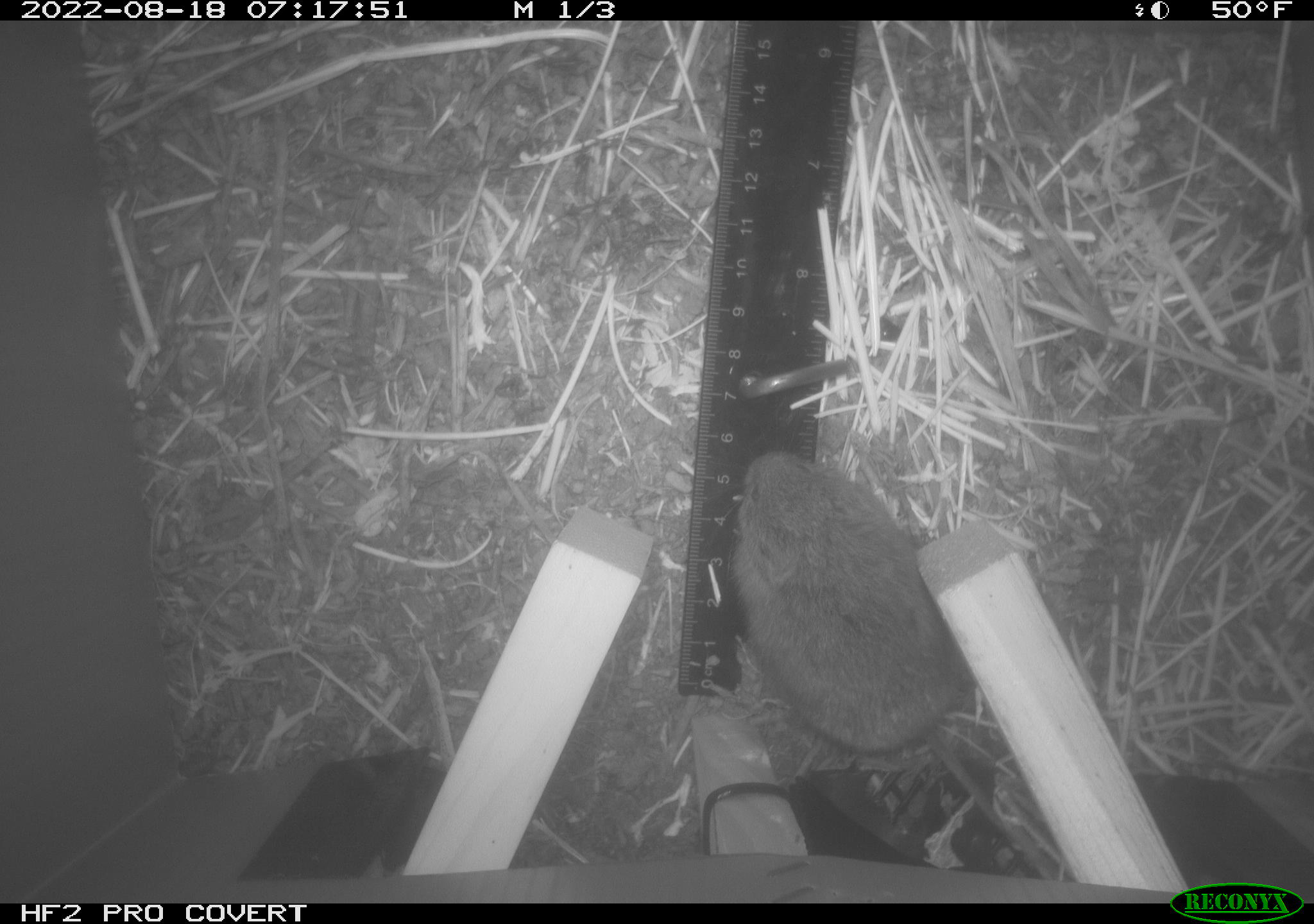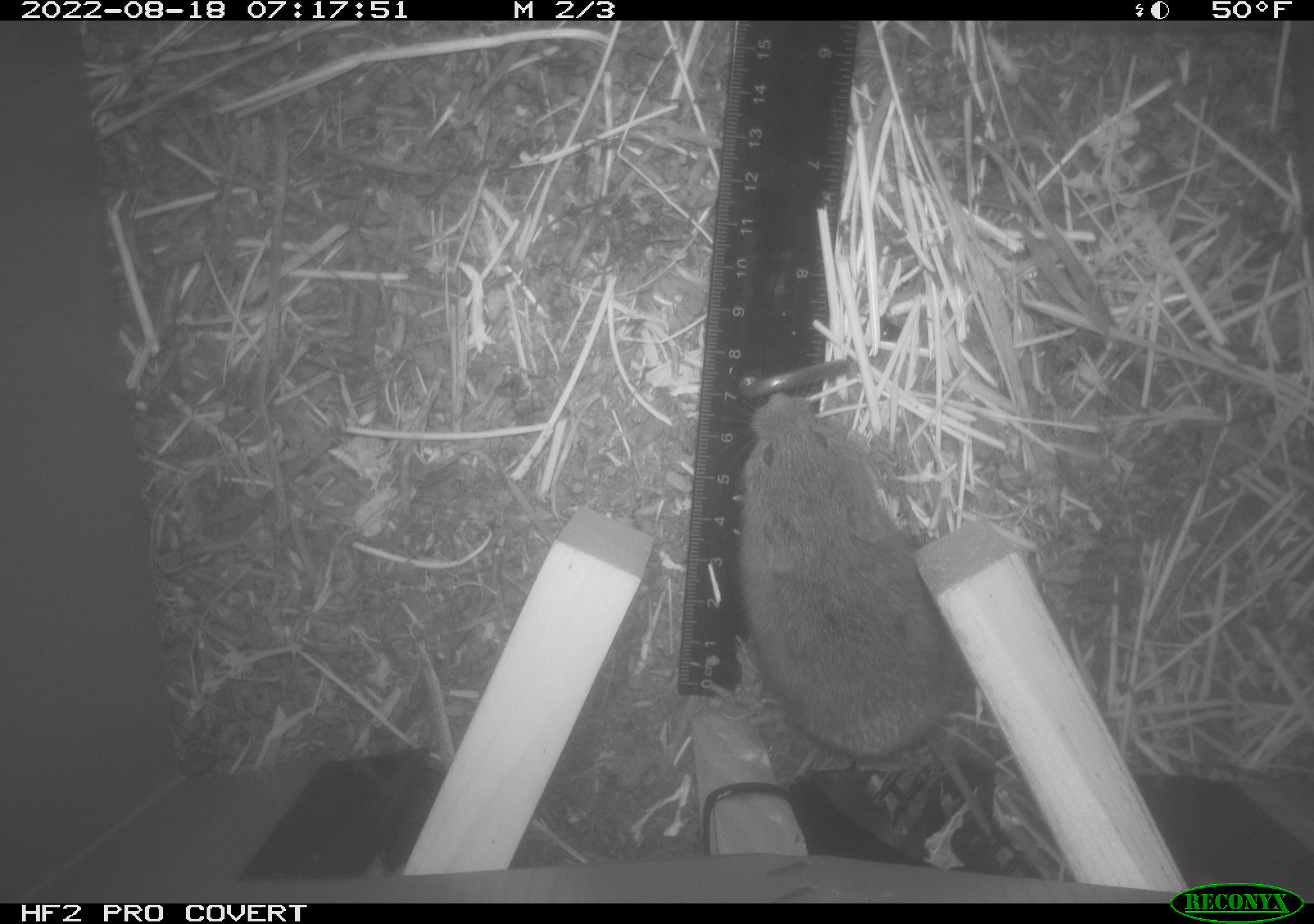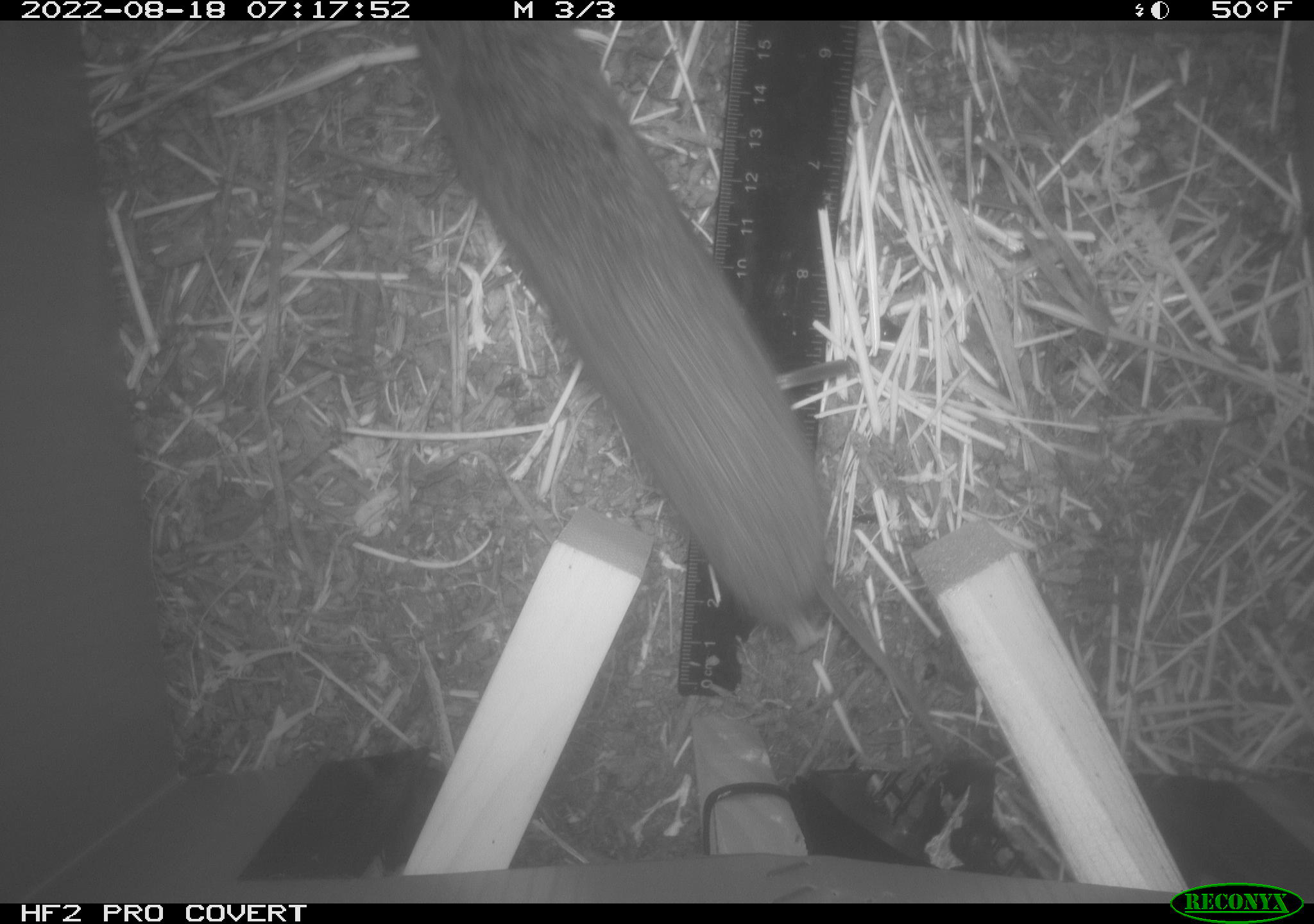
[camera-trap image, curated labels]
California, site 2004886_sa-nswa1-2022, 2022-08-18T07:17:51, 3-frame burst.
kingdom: Animalia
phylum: Chordata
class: Mammalia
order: Rodentia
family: Cricetidae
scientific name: Cricetidae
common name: hamsters, voles, lemmings, and allies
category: cricetidae family